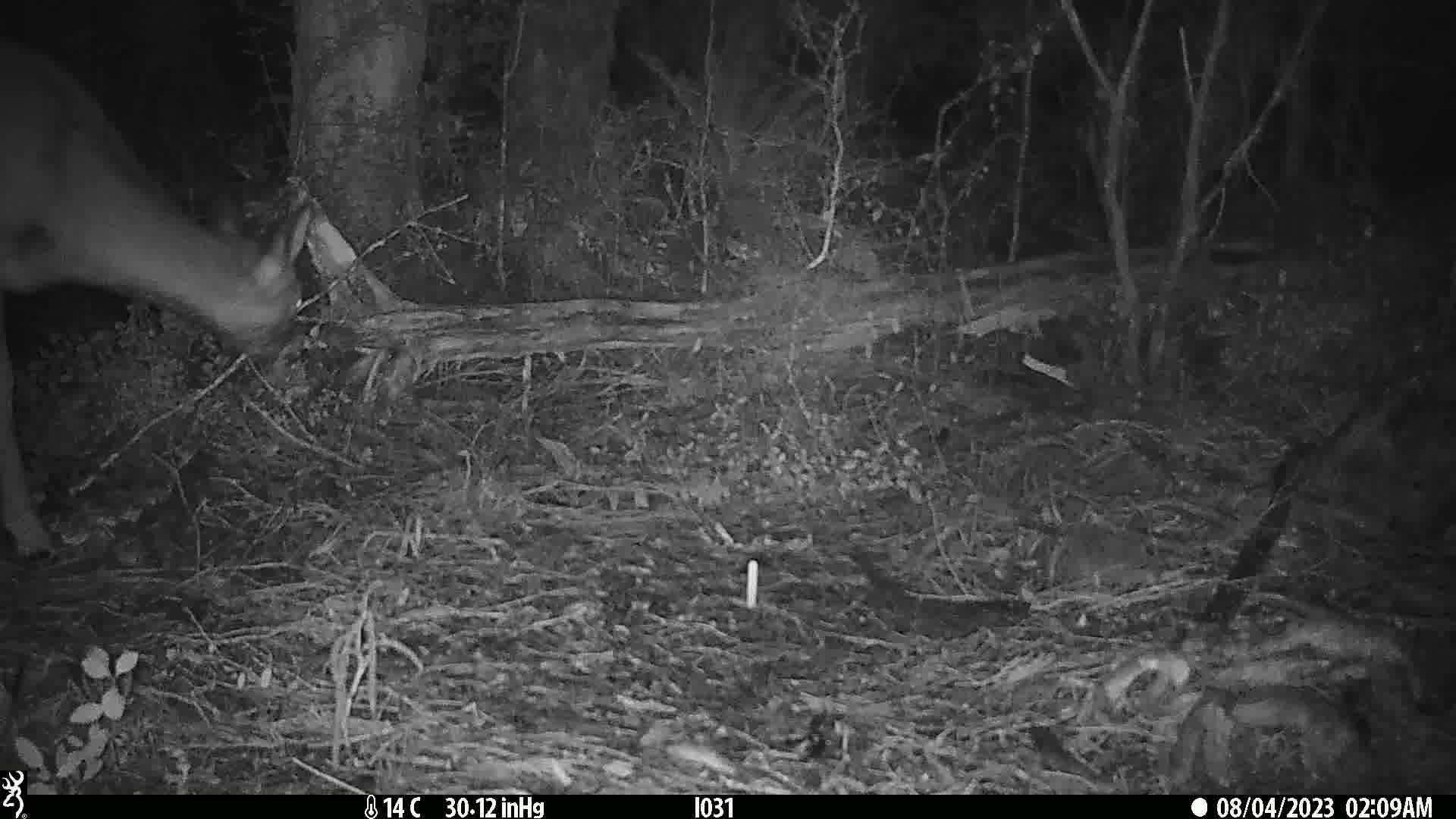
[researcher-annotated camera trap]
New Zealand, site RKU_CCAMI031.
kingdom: Animalia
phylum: Chordata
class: Mammalia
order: Artiodactyla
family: Cervidae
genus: Odocoileus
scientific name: Odocoileus virginianus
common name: white-tailed deer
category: white tailed deer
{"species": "white tailed deer (white-tailed deer) (Odocoileus virginianus)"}